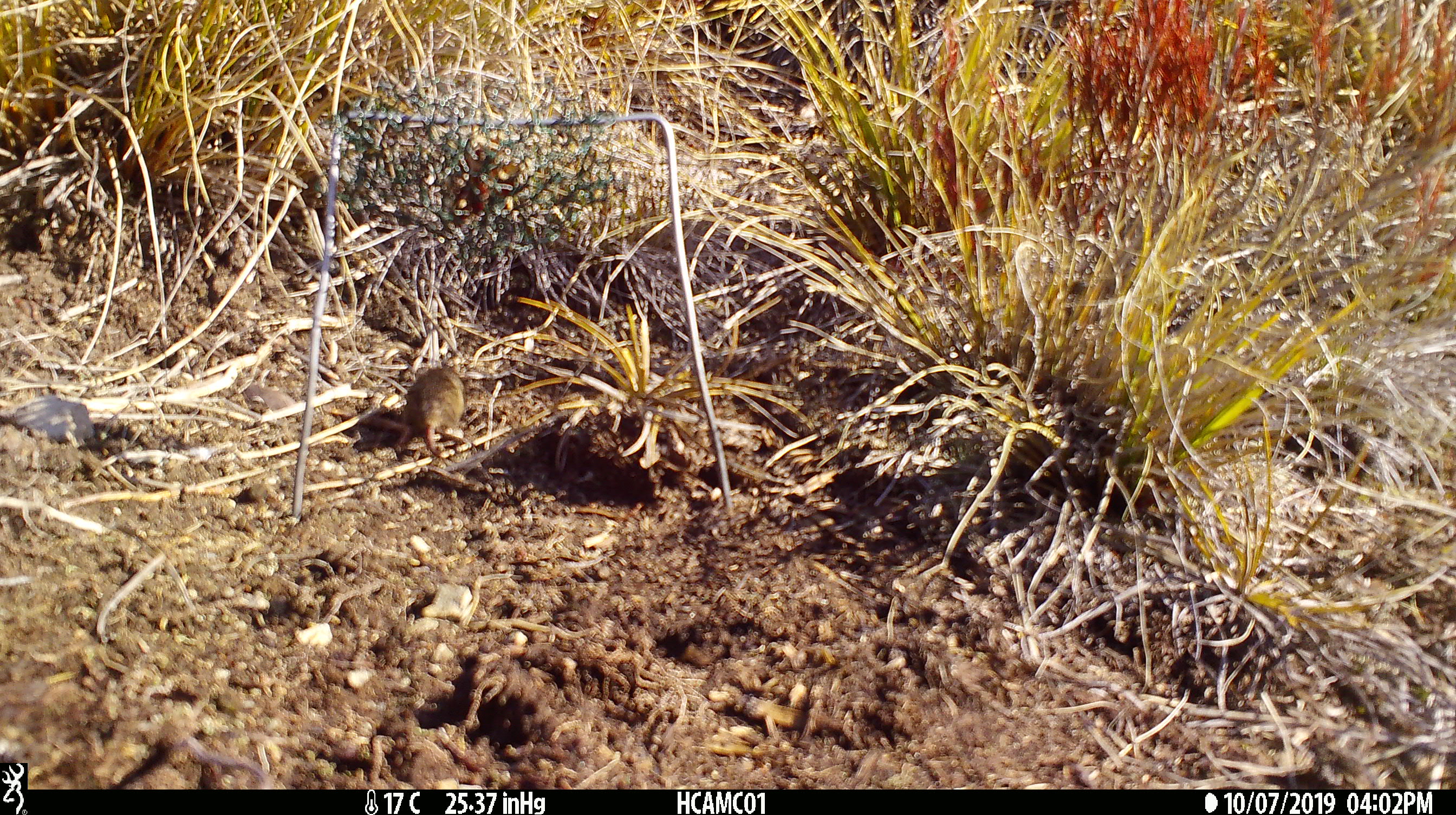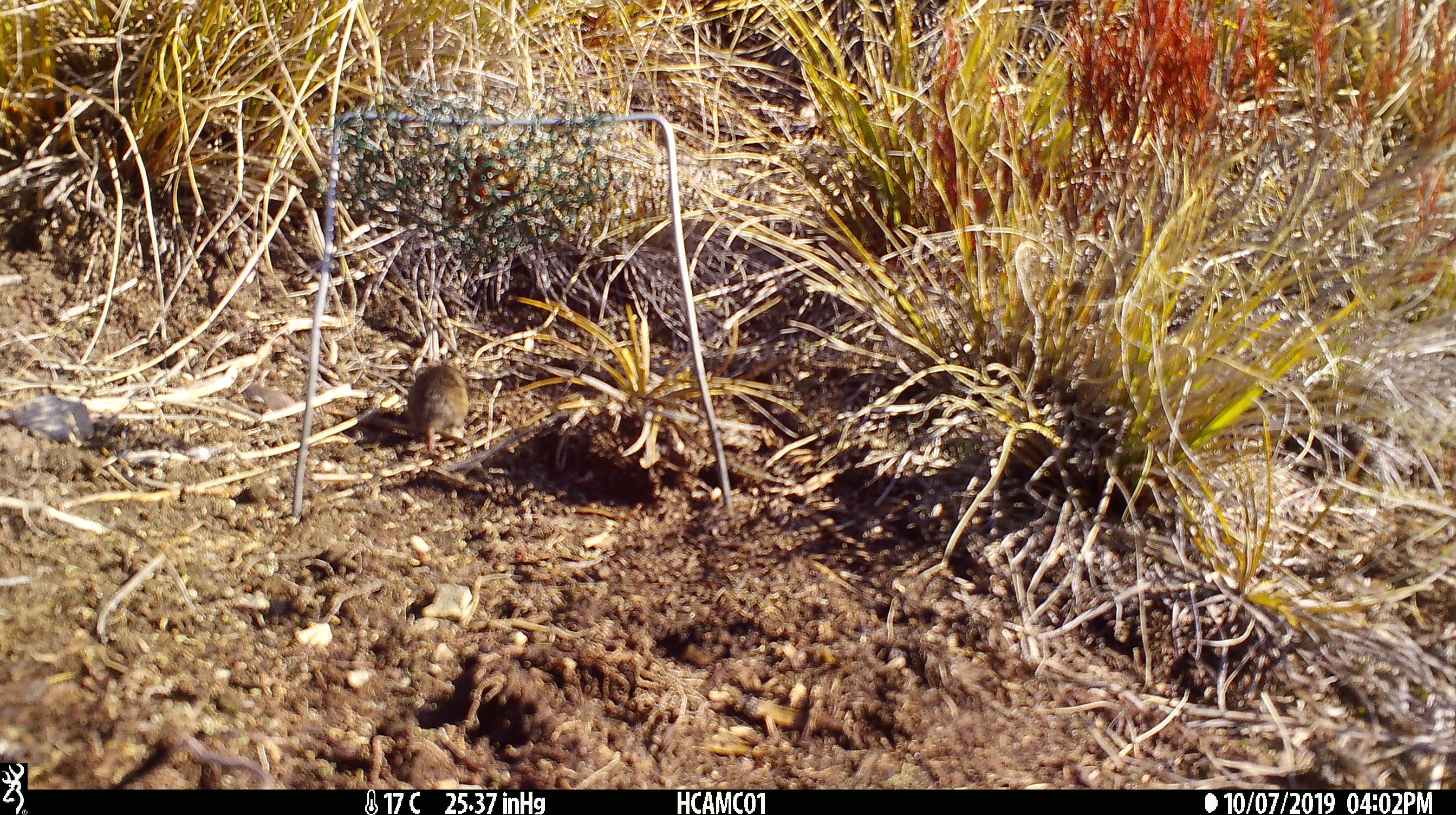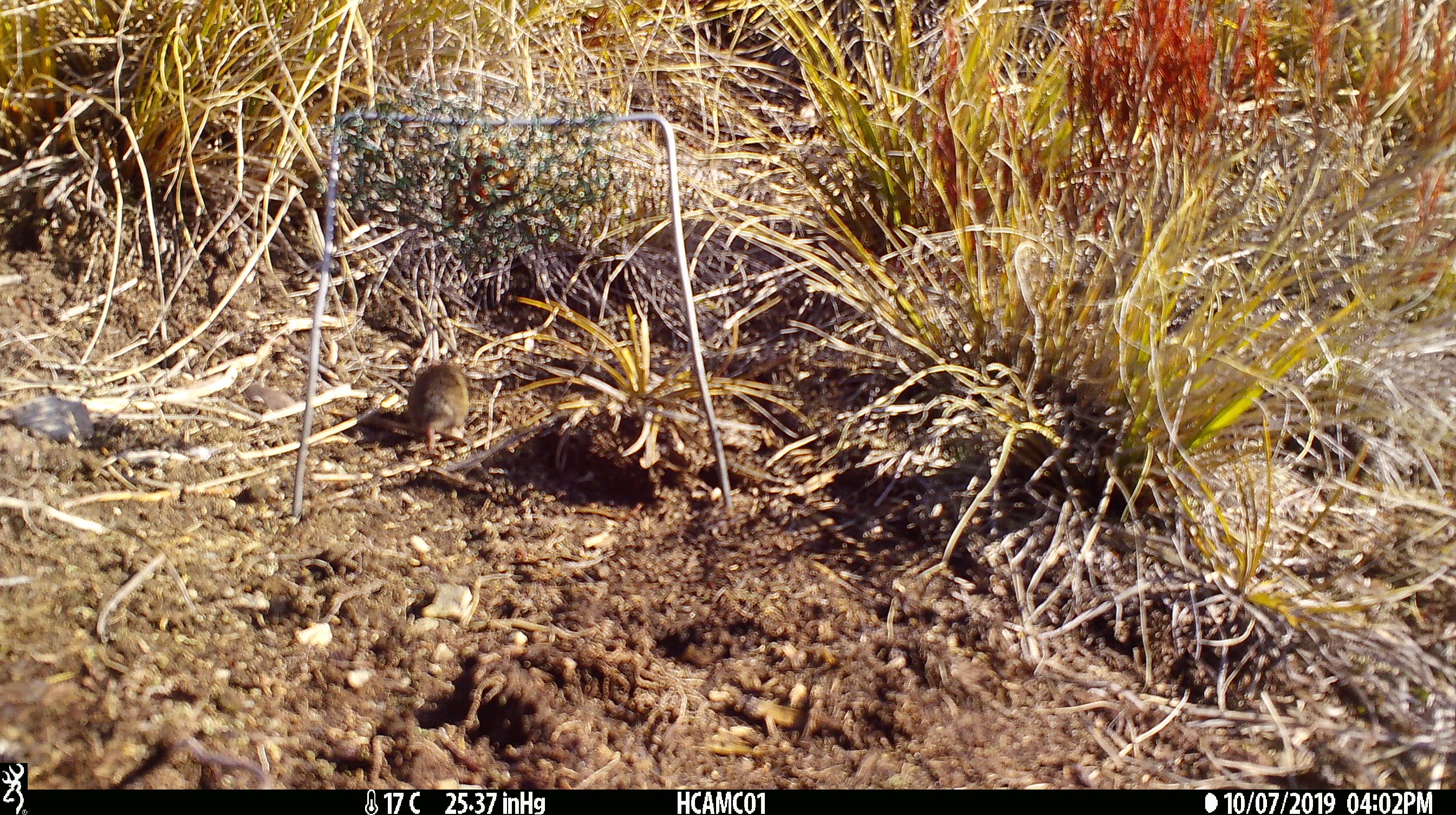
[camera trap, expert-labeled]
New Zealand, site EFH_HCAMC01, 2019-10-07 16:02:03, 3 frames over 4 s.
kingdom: Animalia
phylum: Chordata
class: Mammalia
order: Rodentia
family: Muridae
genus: Mus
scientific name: Mus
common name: mouse